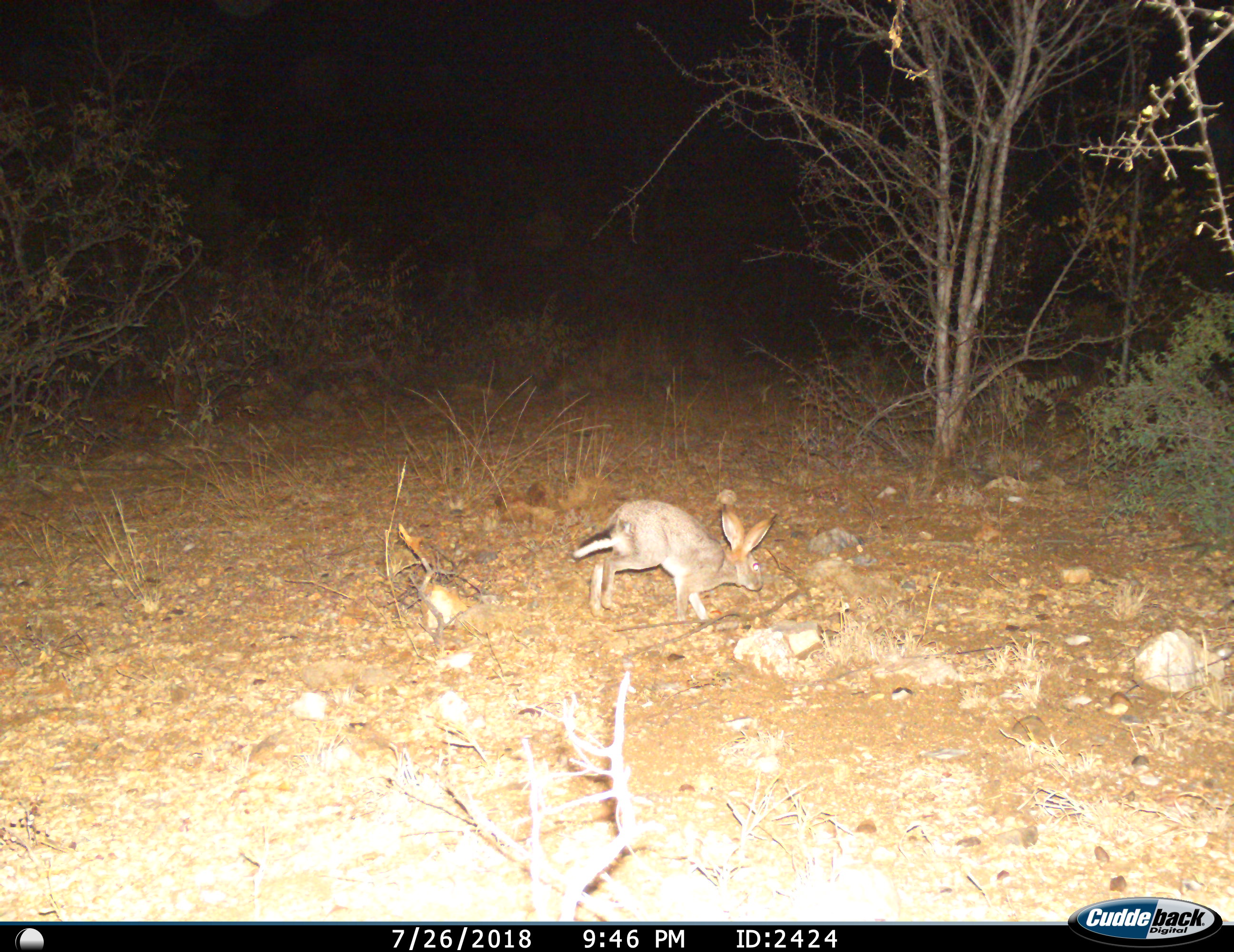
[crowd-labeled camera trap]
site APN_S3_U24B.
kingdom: Animalia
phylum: Chordata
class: Mammalia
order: Lagomorpha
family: Leporidae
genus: Lepus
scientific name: Lepus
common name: hare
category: hareunknown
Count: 1.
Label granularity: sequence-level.